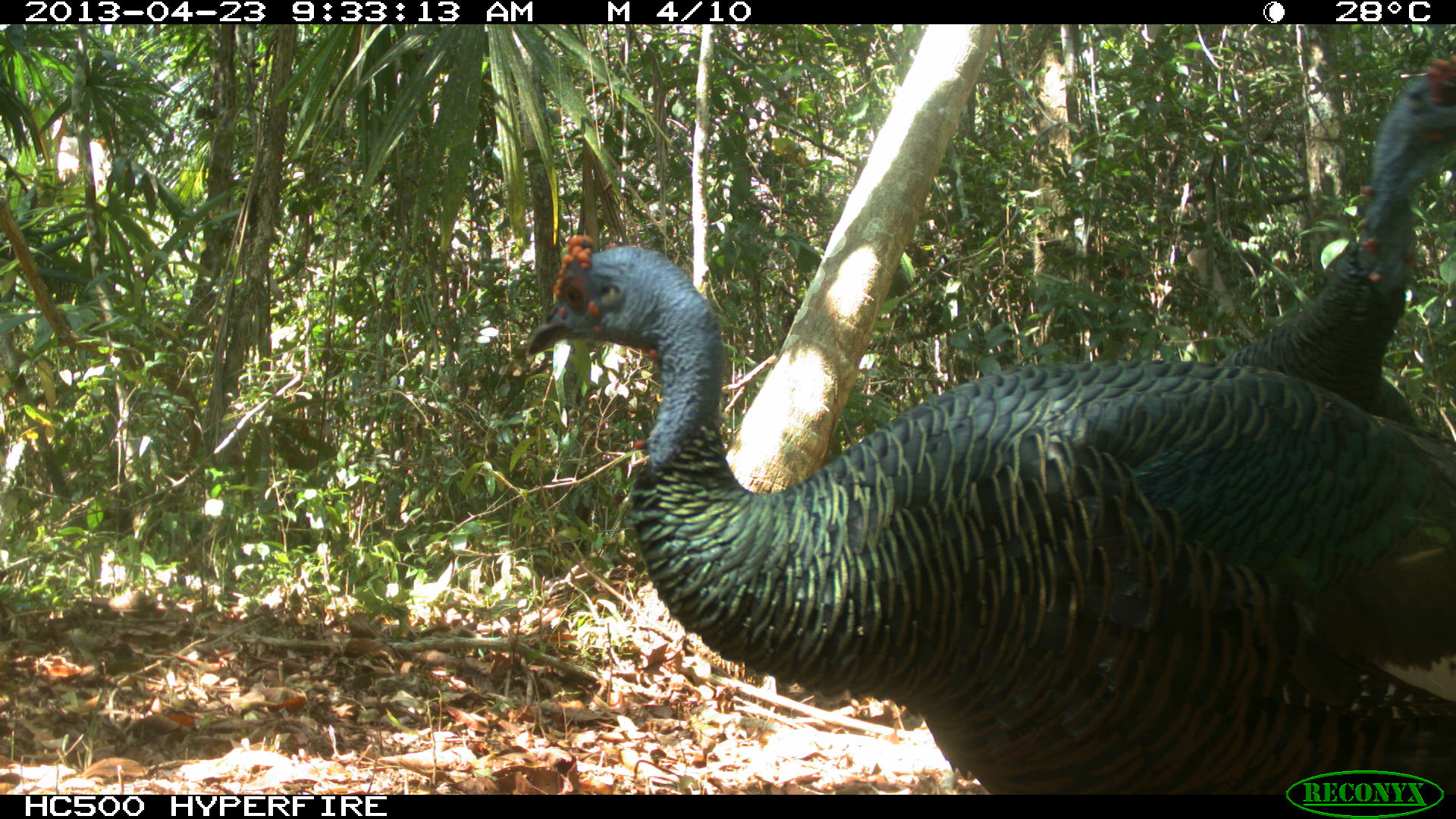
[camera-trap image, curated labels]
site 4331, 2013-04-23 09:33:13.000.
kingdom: Animalia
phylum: Chordata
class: Aves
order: Galliformes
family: Phasianidae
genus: Meleagris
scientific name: Meleagris ocellata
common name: ocellated turkey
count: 2